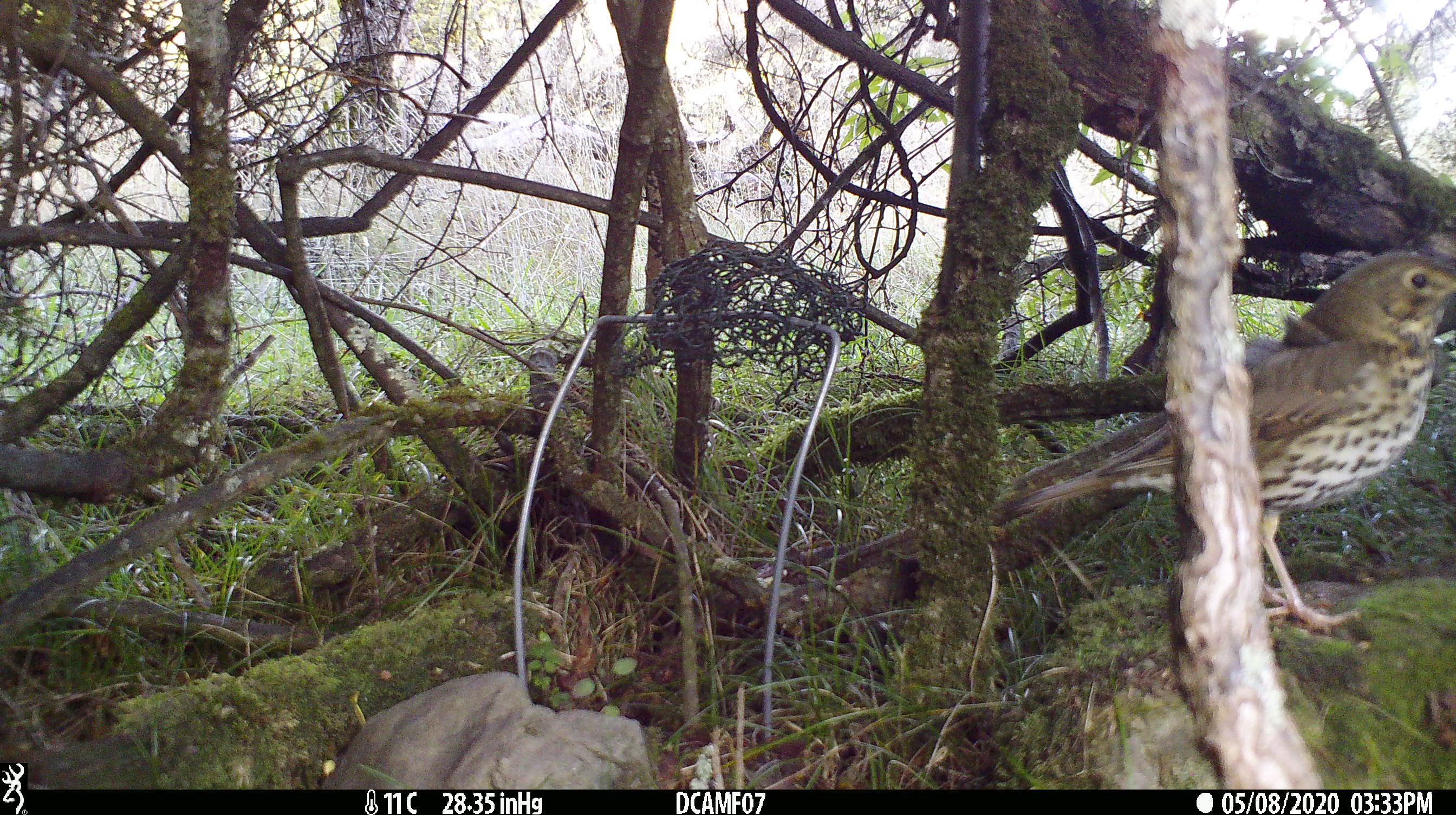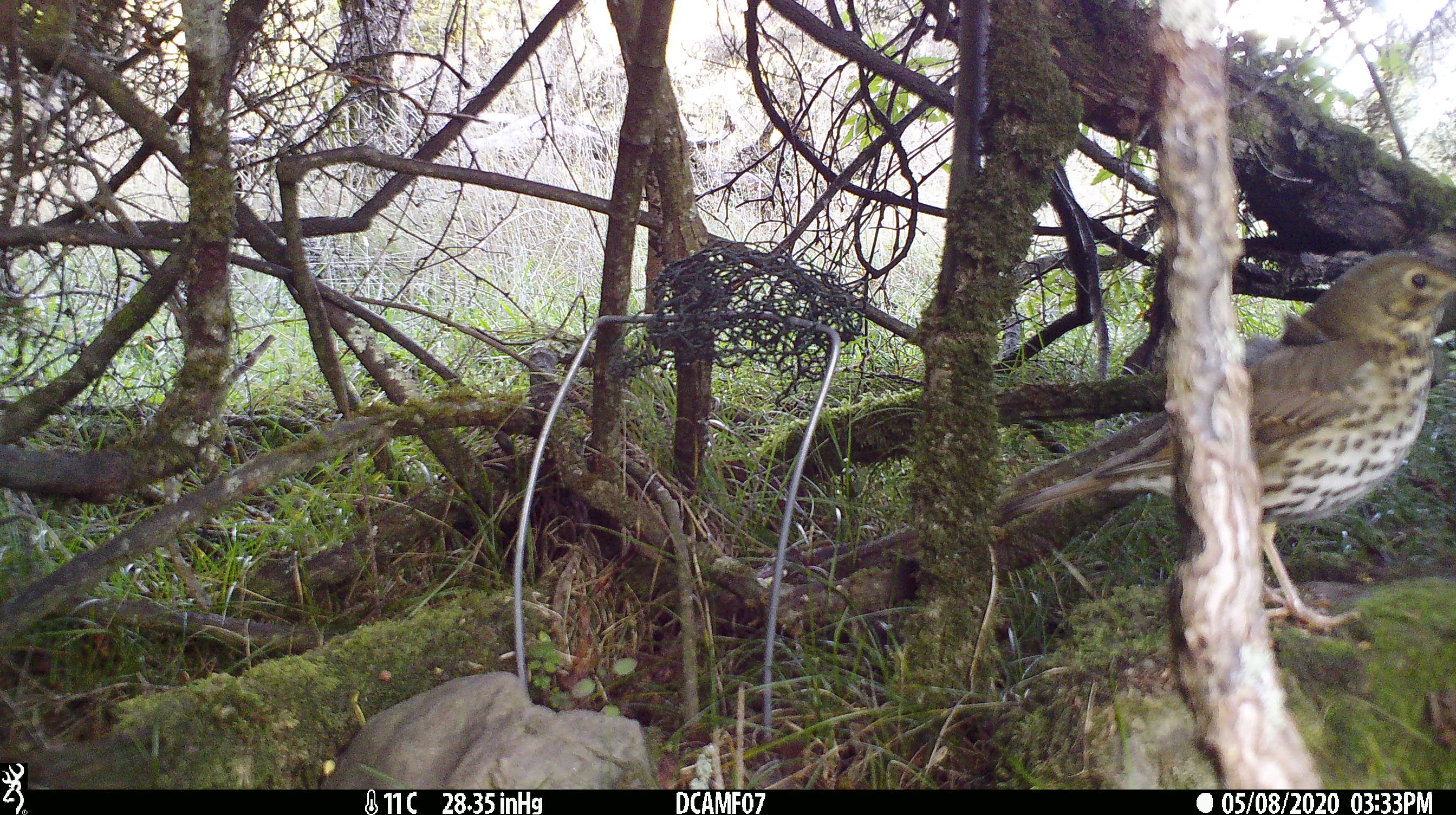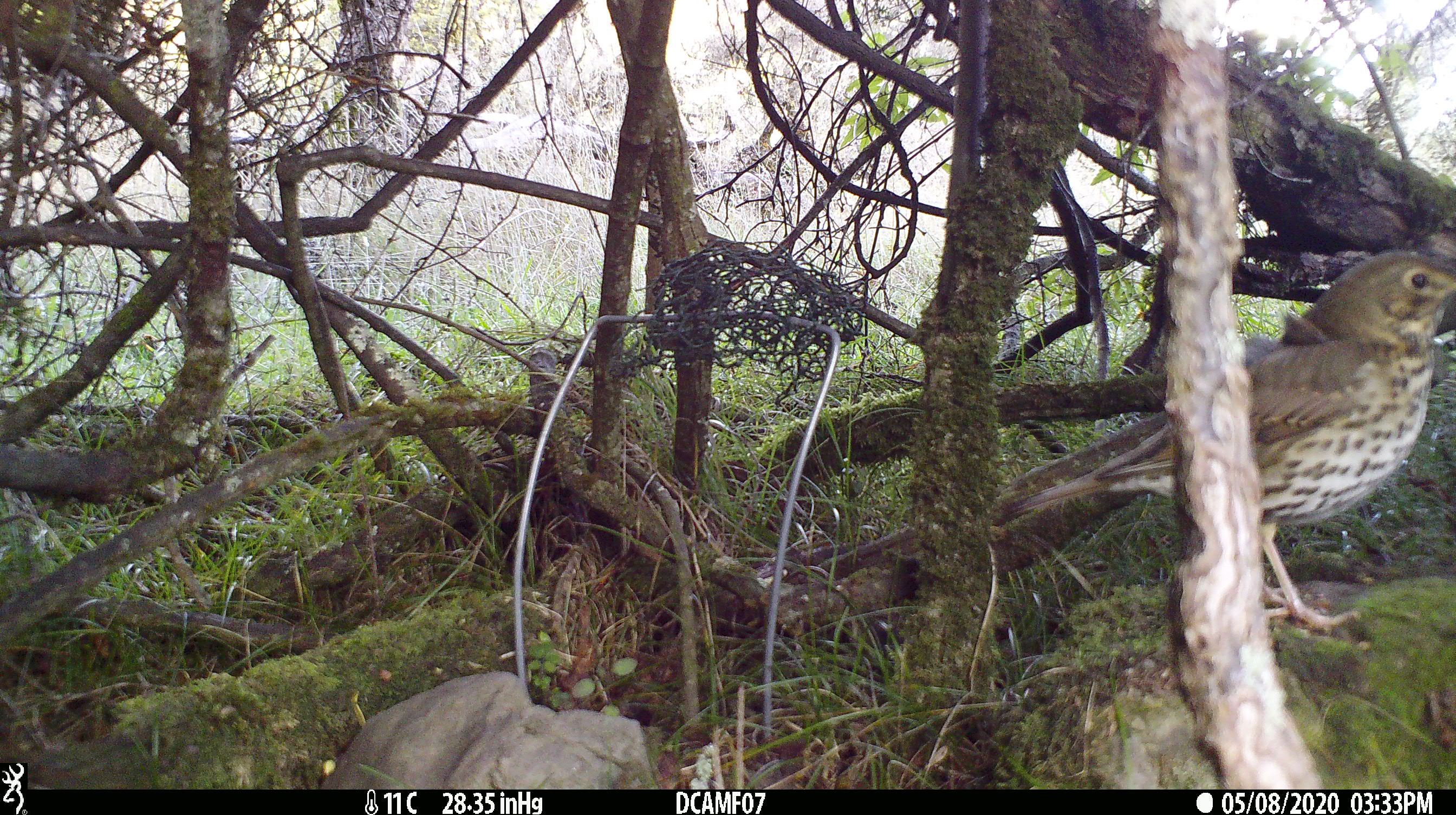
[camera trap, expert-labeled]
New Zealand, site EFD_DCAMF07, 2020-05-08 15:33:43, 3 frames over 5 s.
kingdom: Animalia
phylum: Chordata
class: Aves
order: Passeriformes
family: Turdidae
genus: Turdus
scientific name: Turdus philomelos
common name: song thrush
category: thrush